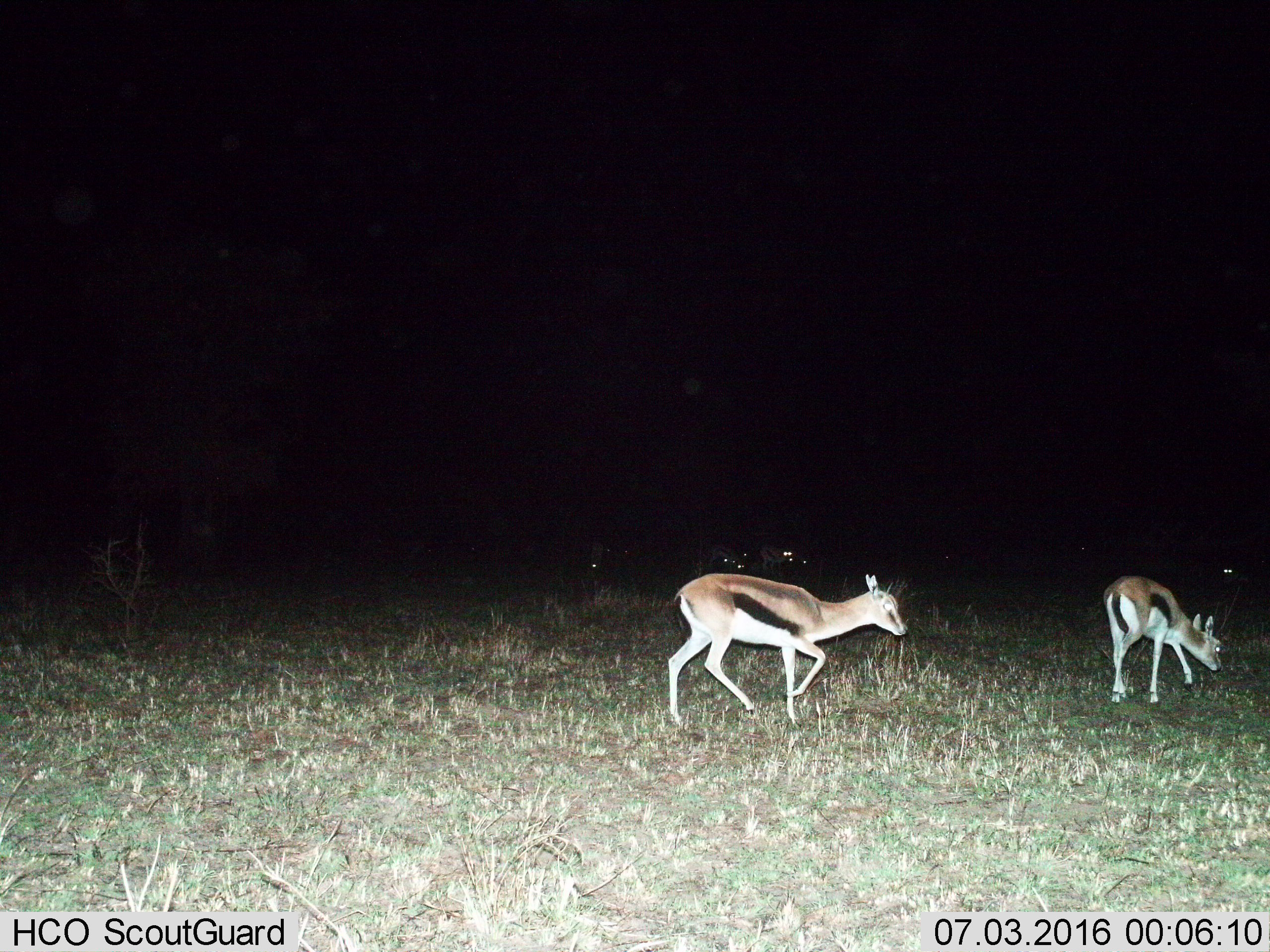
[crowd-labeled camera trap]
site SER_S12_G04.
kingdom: Animalia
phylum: Chordata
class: Mammalia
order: Artiodactyla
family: Bovidae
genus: Eudorcas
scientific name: Eudorcas thomsonii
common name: thomson's gazelle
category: gazellethomsons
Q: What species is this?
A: Gazellethomsons (thomson's gazelle) (Eudorcas thomsonii).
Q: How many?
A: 5.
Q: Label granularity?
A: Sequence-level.